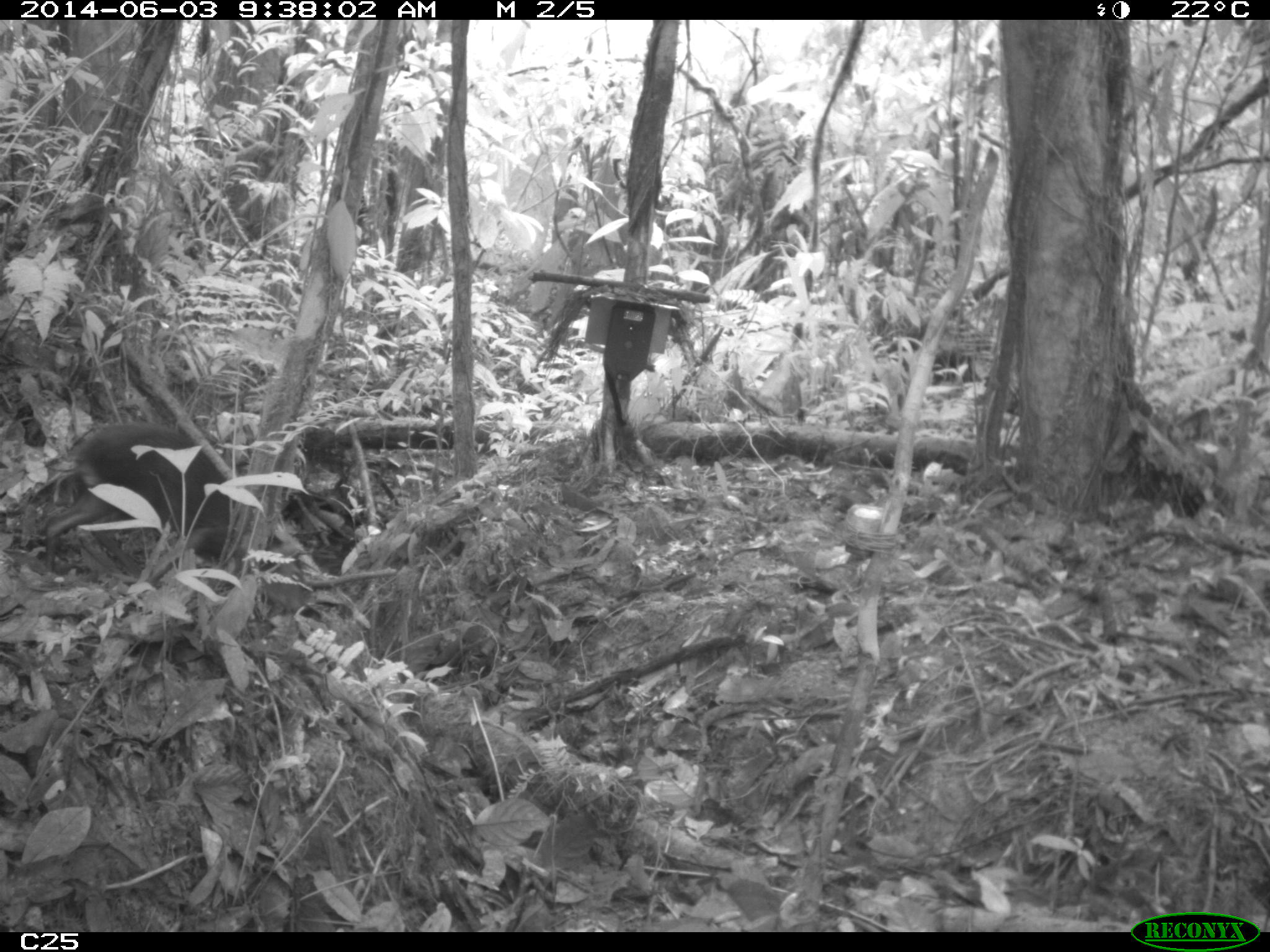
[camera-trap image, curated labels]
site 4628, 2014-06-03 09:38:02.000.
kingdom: Animalia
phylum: Chordata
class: Mammalia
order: Rodentia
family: Dasyproctidae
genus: Dasyprocta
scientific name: Dasyprocta leporina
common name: red-rumped agouti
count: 2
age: adult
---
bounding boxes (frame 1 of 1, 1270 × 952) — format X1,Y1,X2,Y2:
dasyprocta leporina: 40,418,242,583